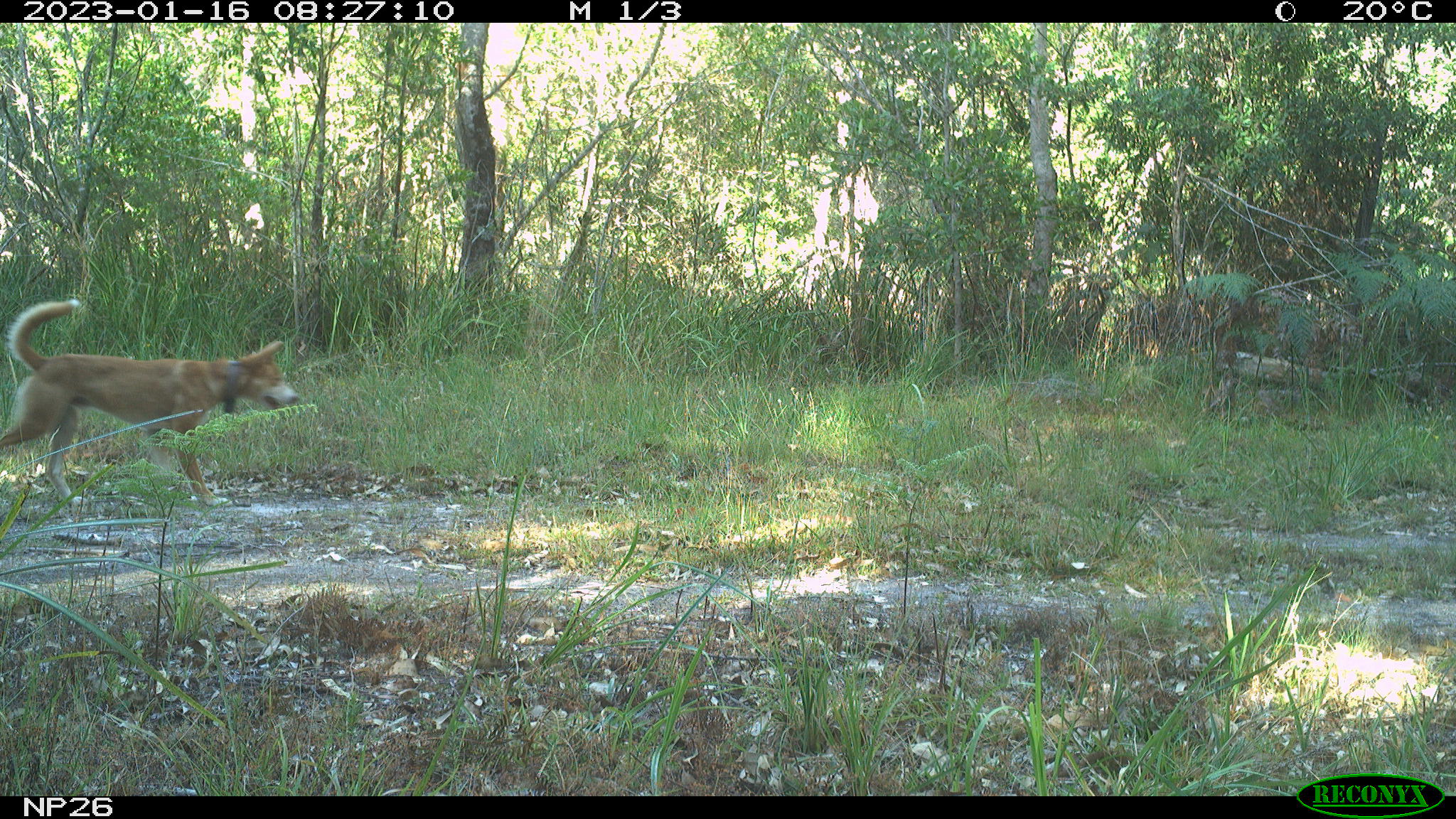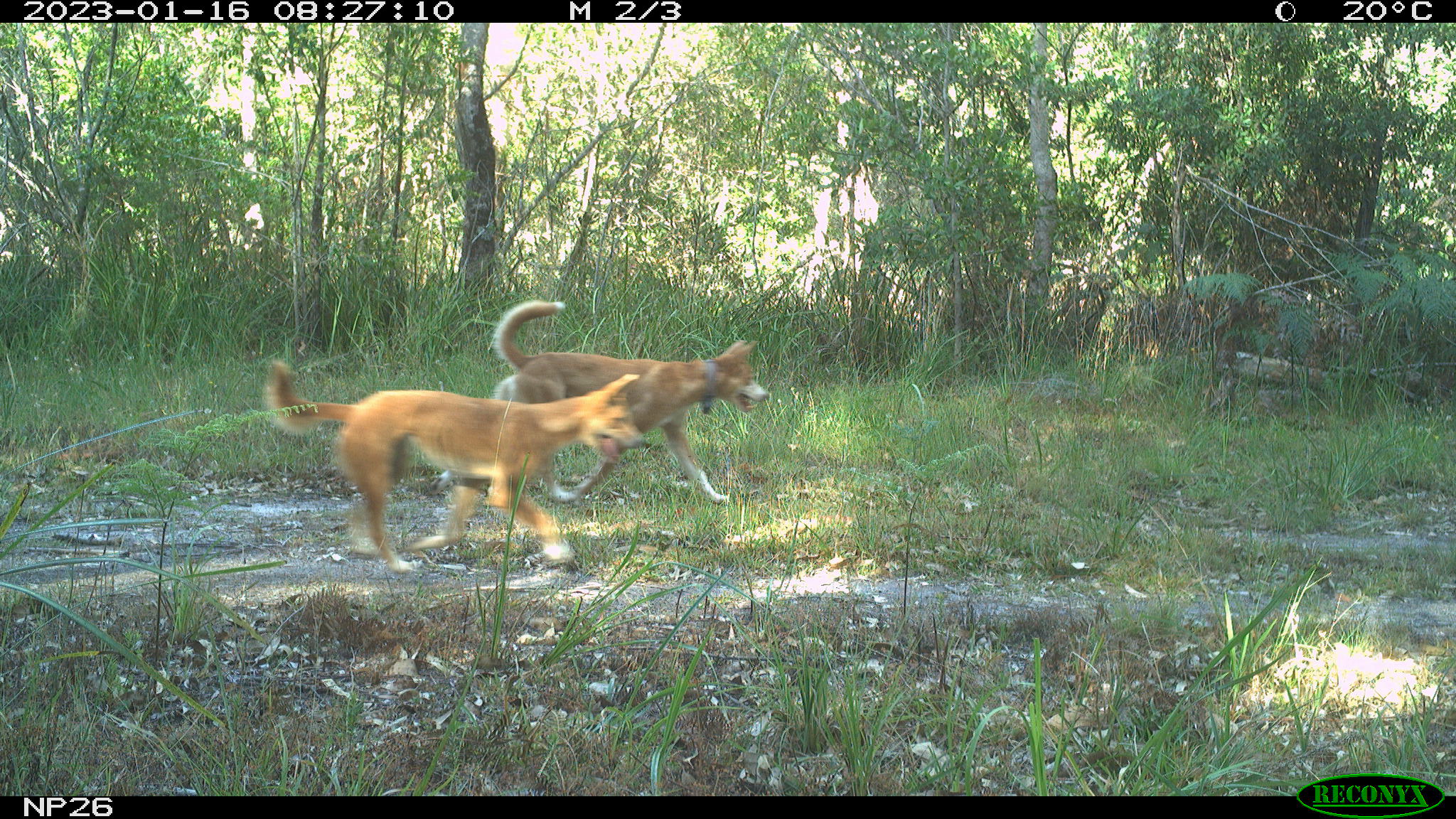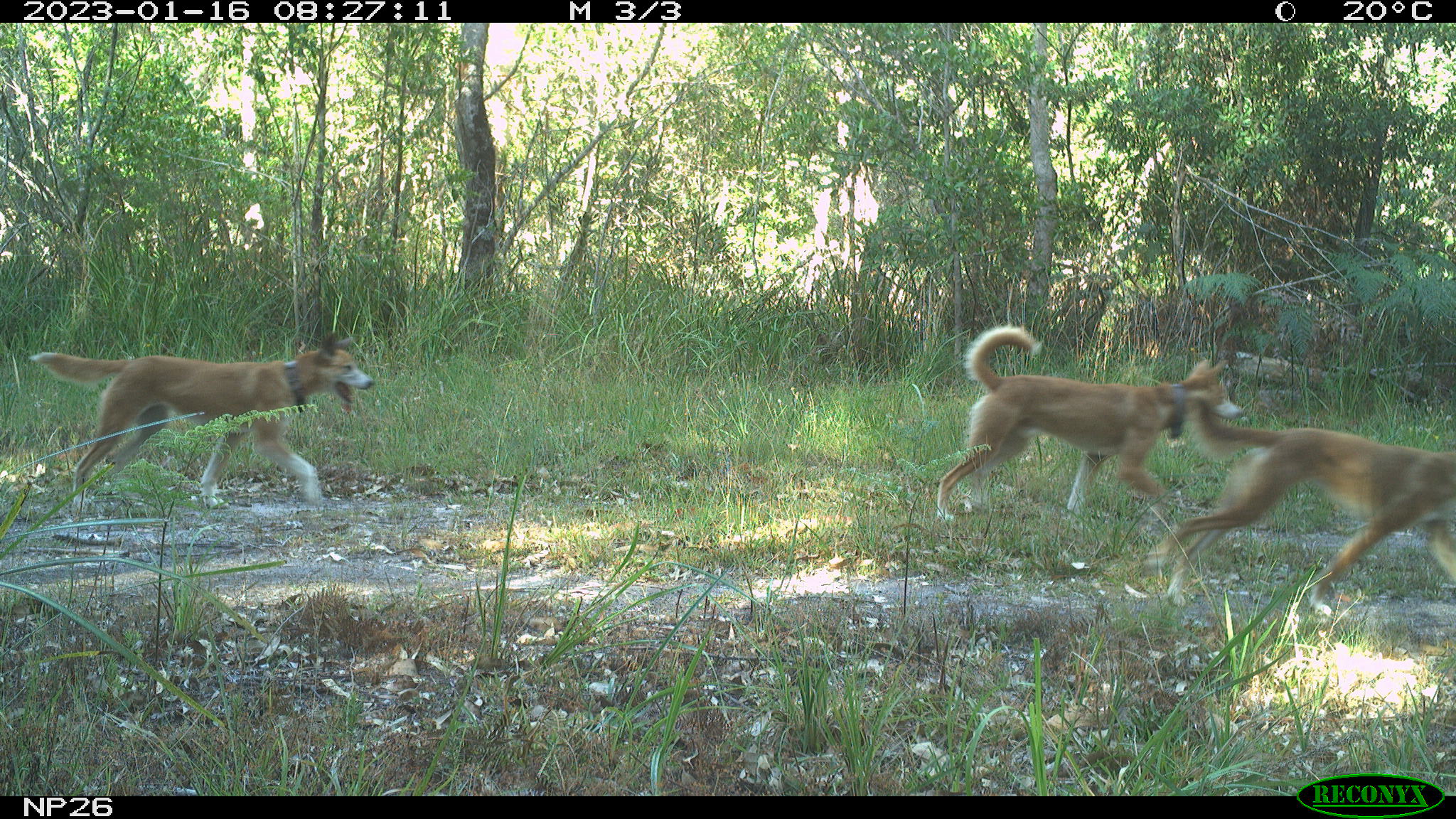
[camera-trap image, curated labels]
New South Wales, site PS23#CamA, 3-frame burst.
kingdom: Animalia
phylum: Chordata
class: Mammalia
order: Carnivora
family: Canidae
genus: Canis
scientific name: Canis familiaris dingo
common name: dingo